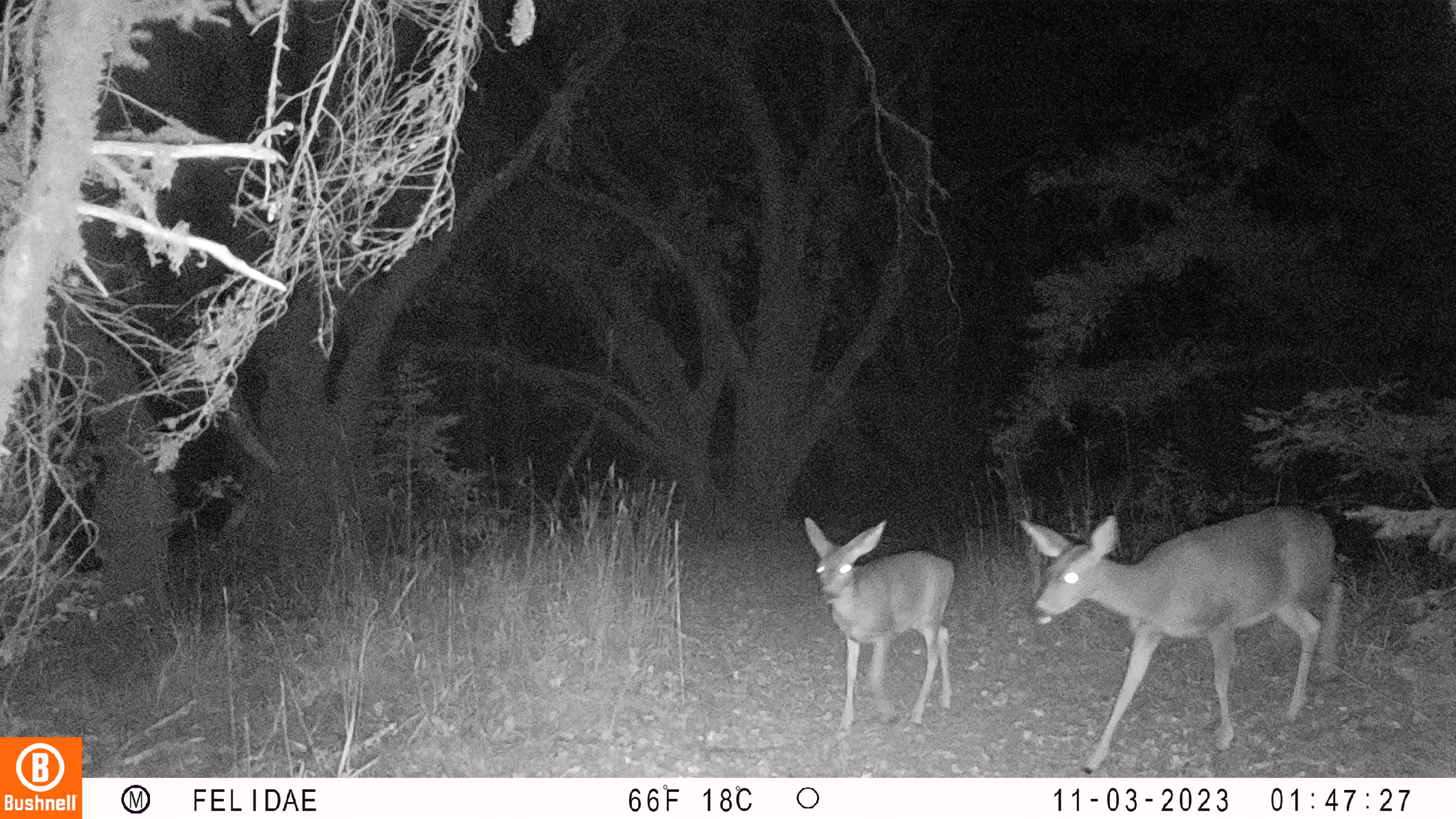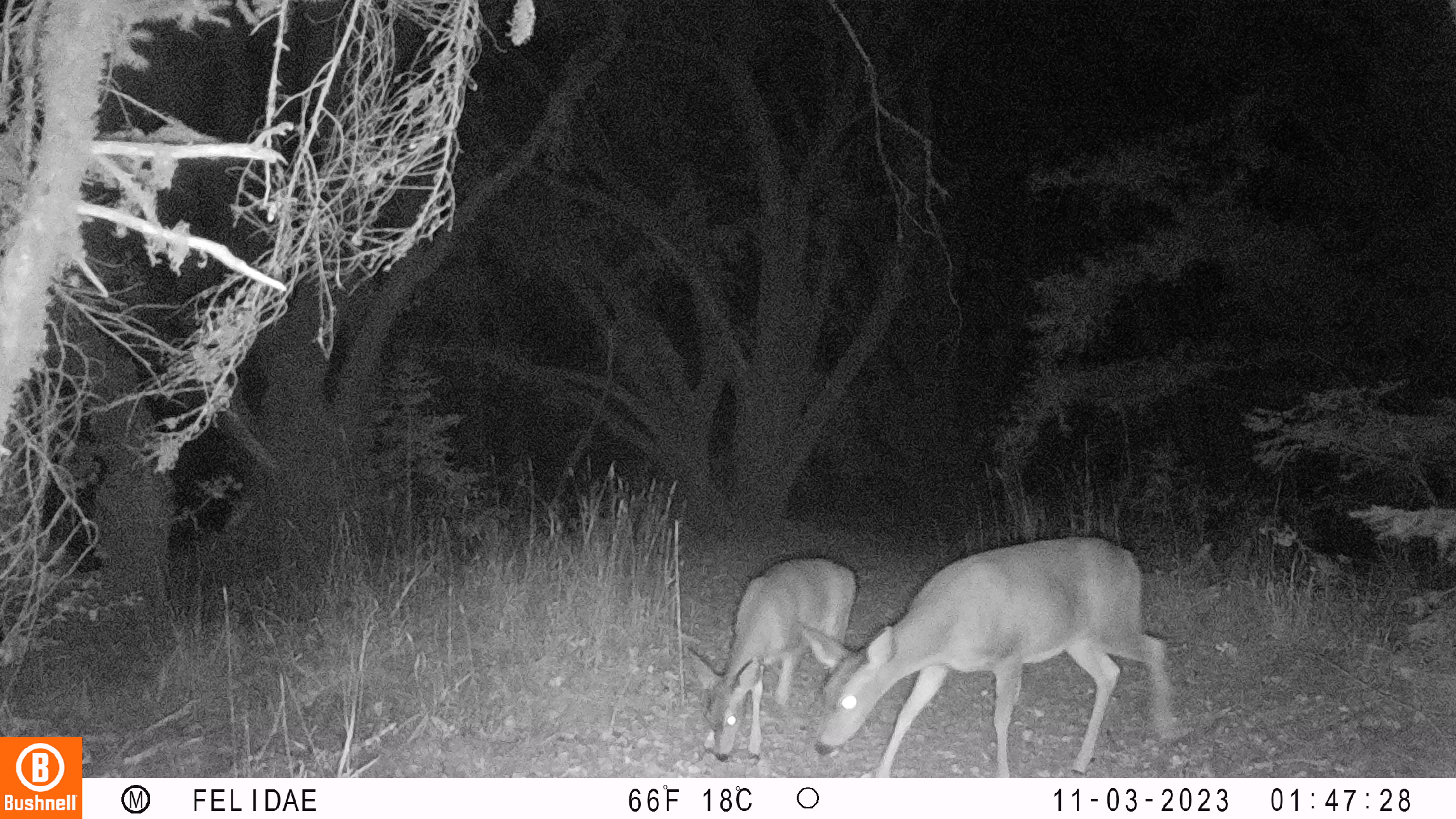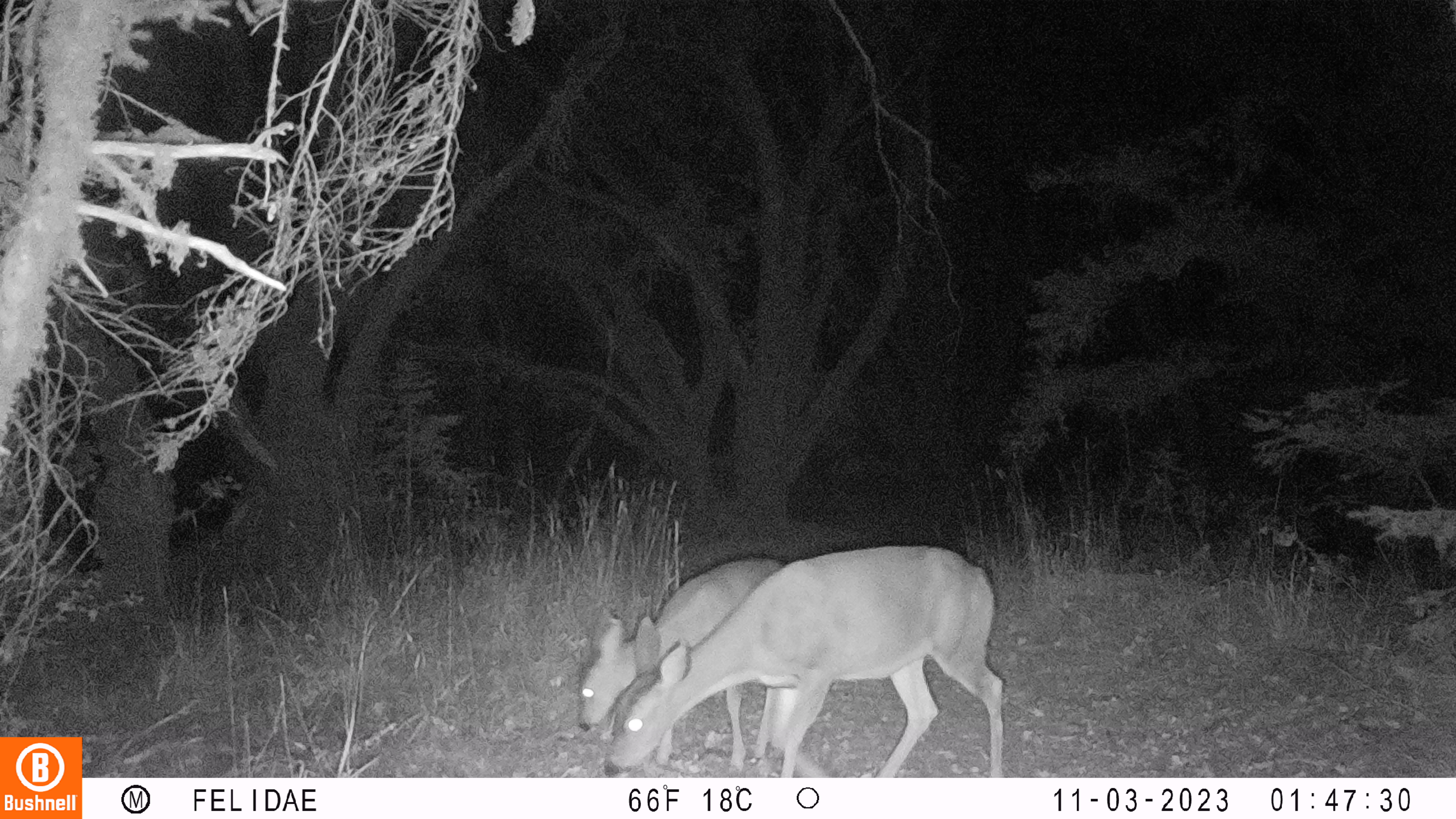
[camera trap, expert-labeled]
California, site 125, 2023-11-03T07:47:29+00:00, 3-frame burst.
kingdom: Animalia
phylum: Chordata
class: Mammalia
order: Artiodactyla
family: Cervidae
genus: Odocoileus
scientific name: Odocoileus hemionus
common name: mule deer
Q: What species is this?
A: Mule deer (Odocoileus hemionus).